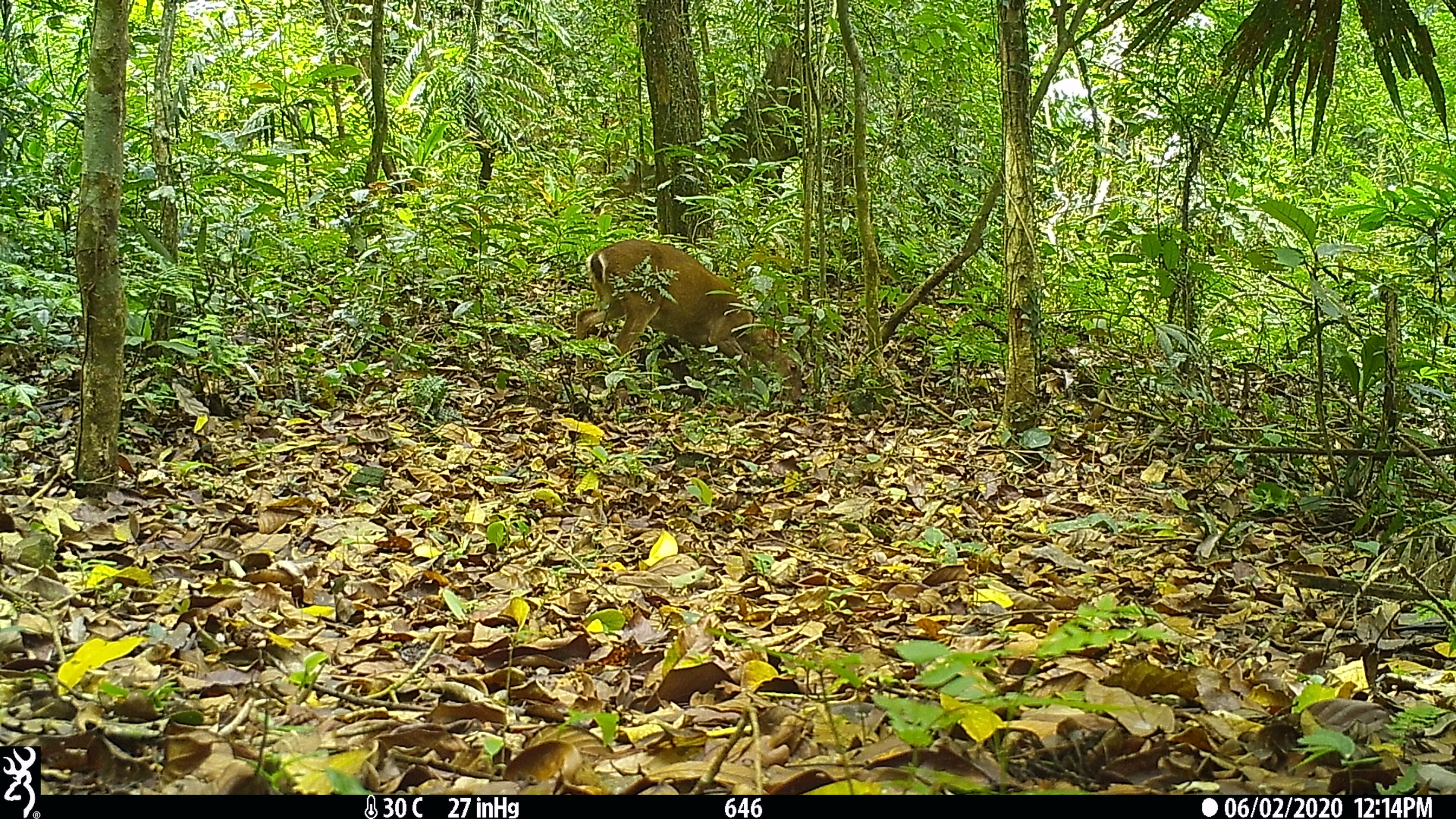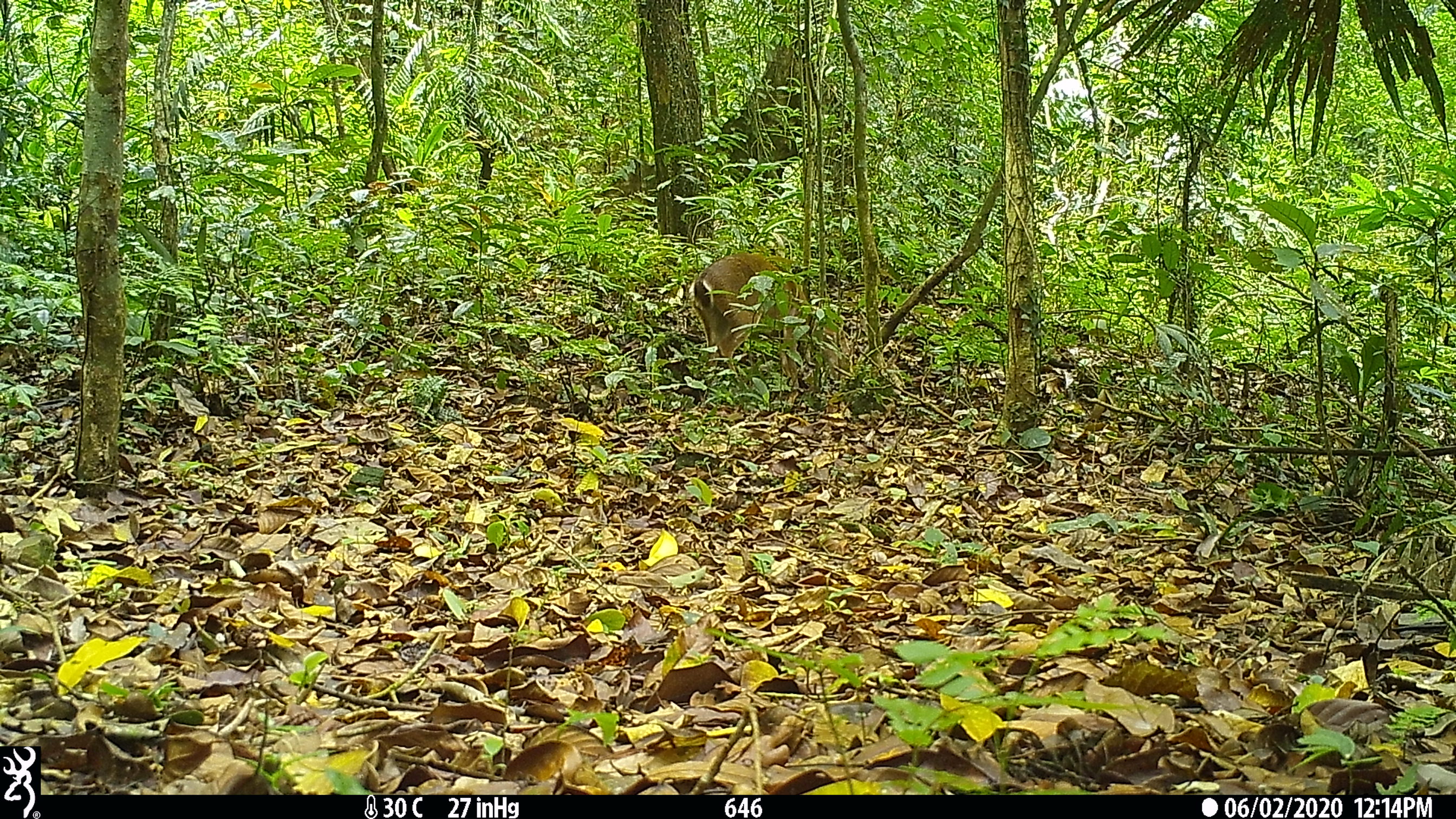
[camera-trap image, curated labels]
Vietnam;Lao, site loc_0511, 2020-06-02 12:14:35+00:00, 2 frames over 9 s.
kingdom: Animalia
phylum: Chordata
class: Mammalia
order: Artiodactyla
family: Cervidae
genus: Muntiacus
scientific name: Muntiacus vuquangensis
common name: large-antlered muntjac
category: large antlered muntjac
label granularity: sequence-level